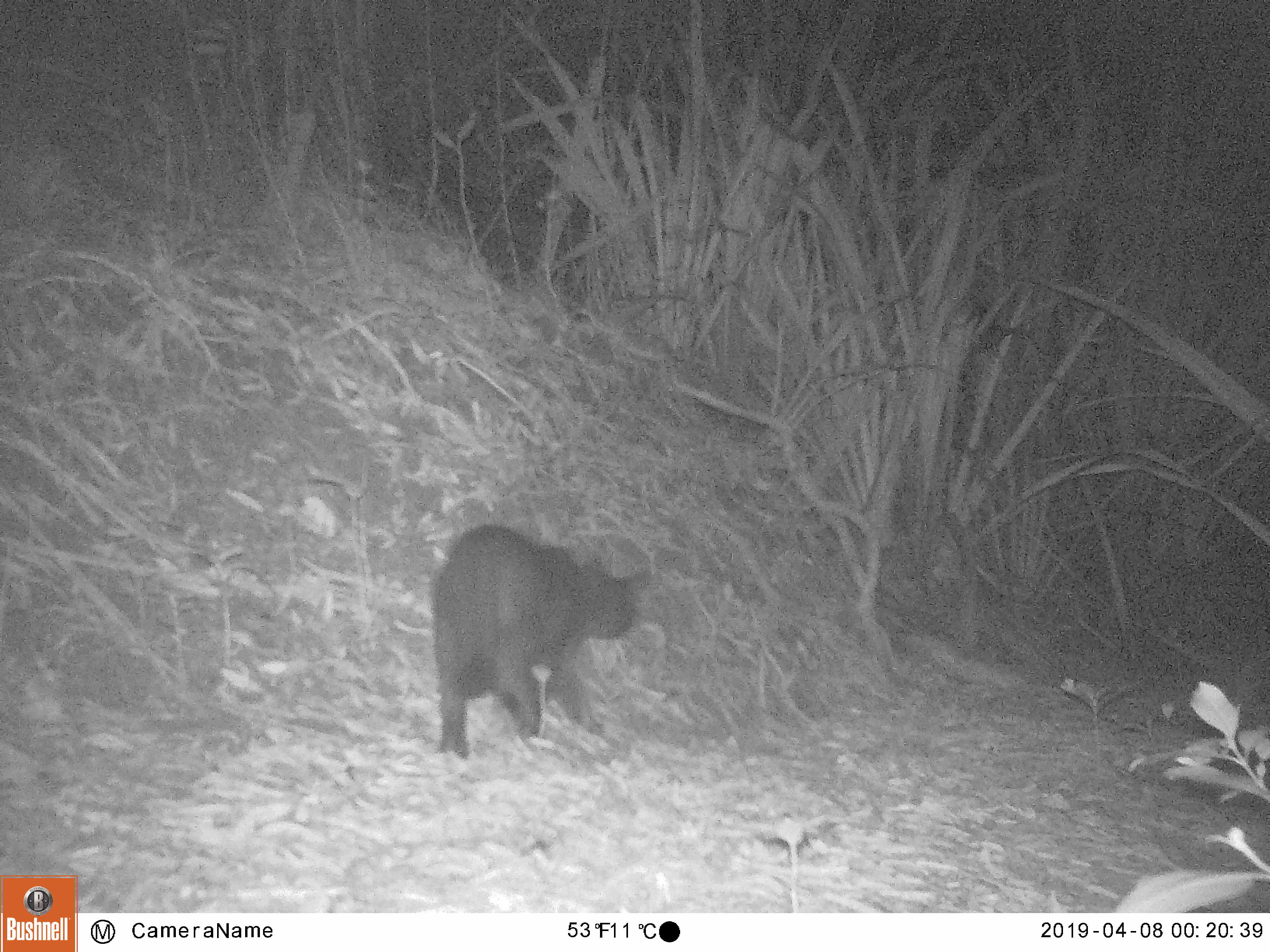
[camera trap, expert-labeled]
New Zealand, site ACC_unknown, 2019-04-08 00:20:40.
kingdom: Animalia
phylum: Chordata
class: Mammalia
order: Carnivora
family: Felidae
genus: Felis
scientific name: Felis catus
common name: domestic cat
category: cat